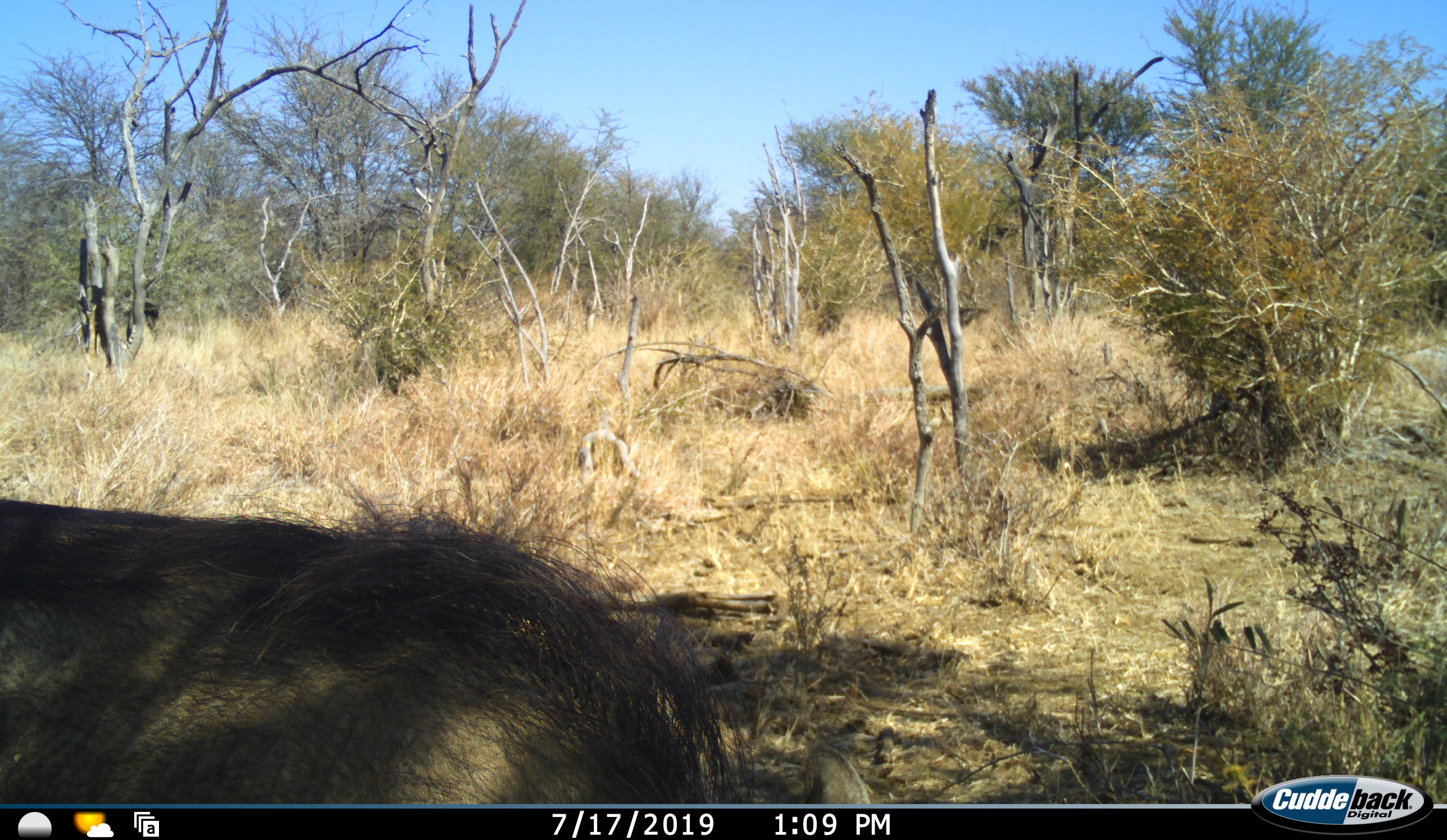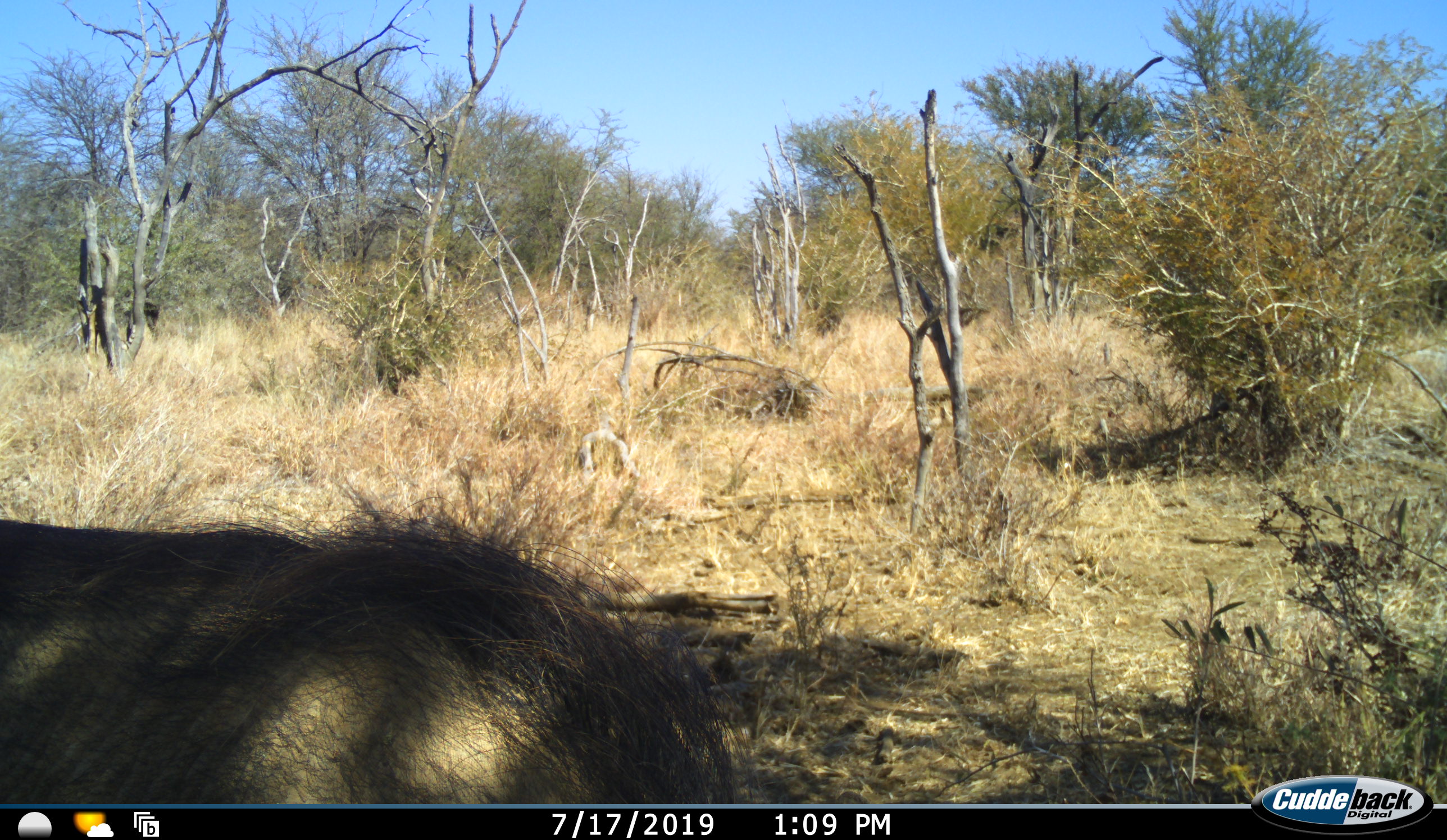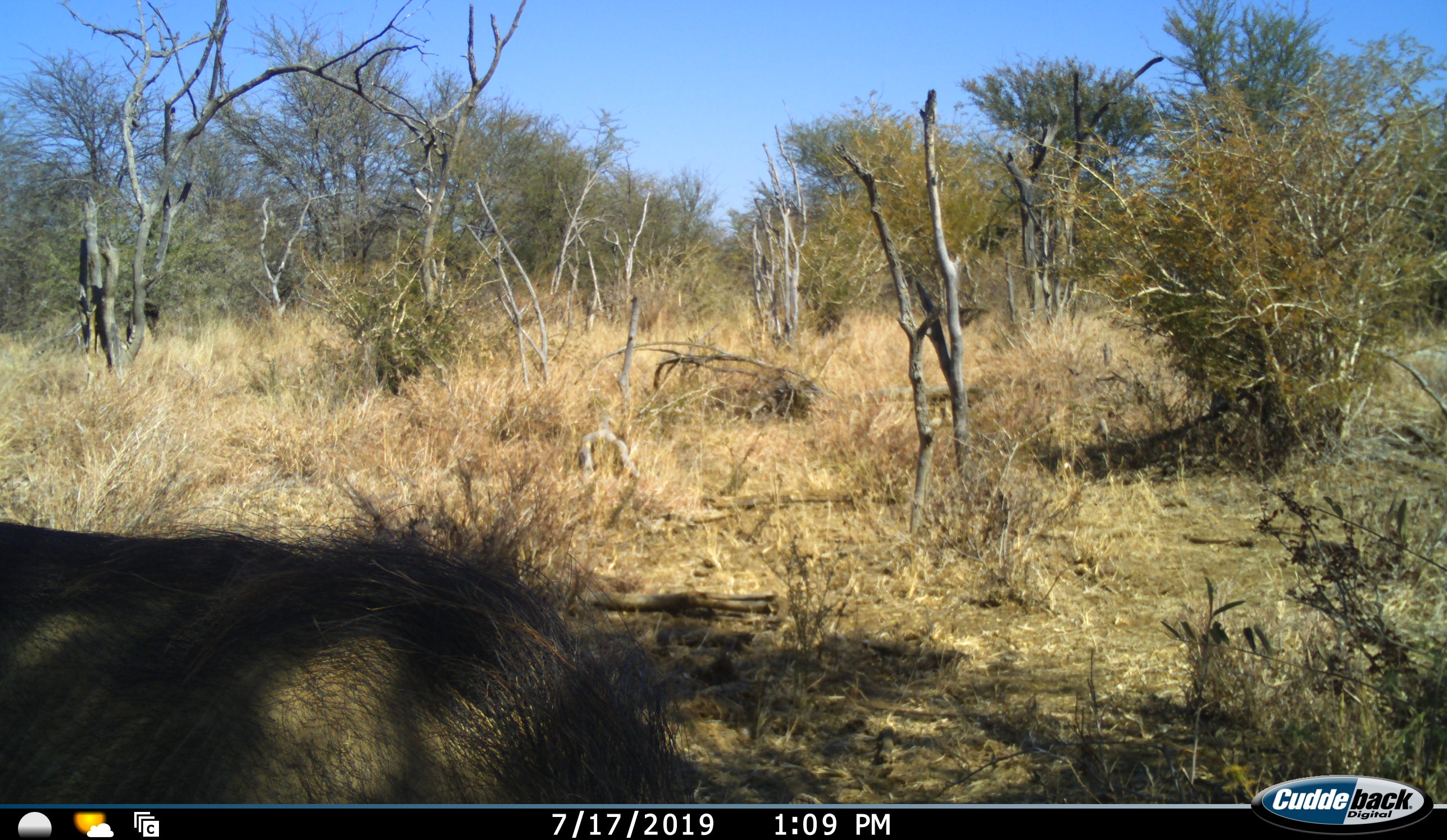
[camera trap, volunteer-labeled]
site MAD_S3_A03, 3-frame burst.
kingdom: Animalia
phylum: Chordata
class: Mammalia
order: Artiodactyla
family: Suidae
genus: Phacochoerus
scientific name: Phacochoerus africanus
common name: warthog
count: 1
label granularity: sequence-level